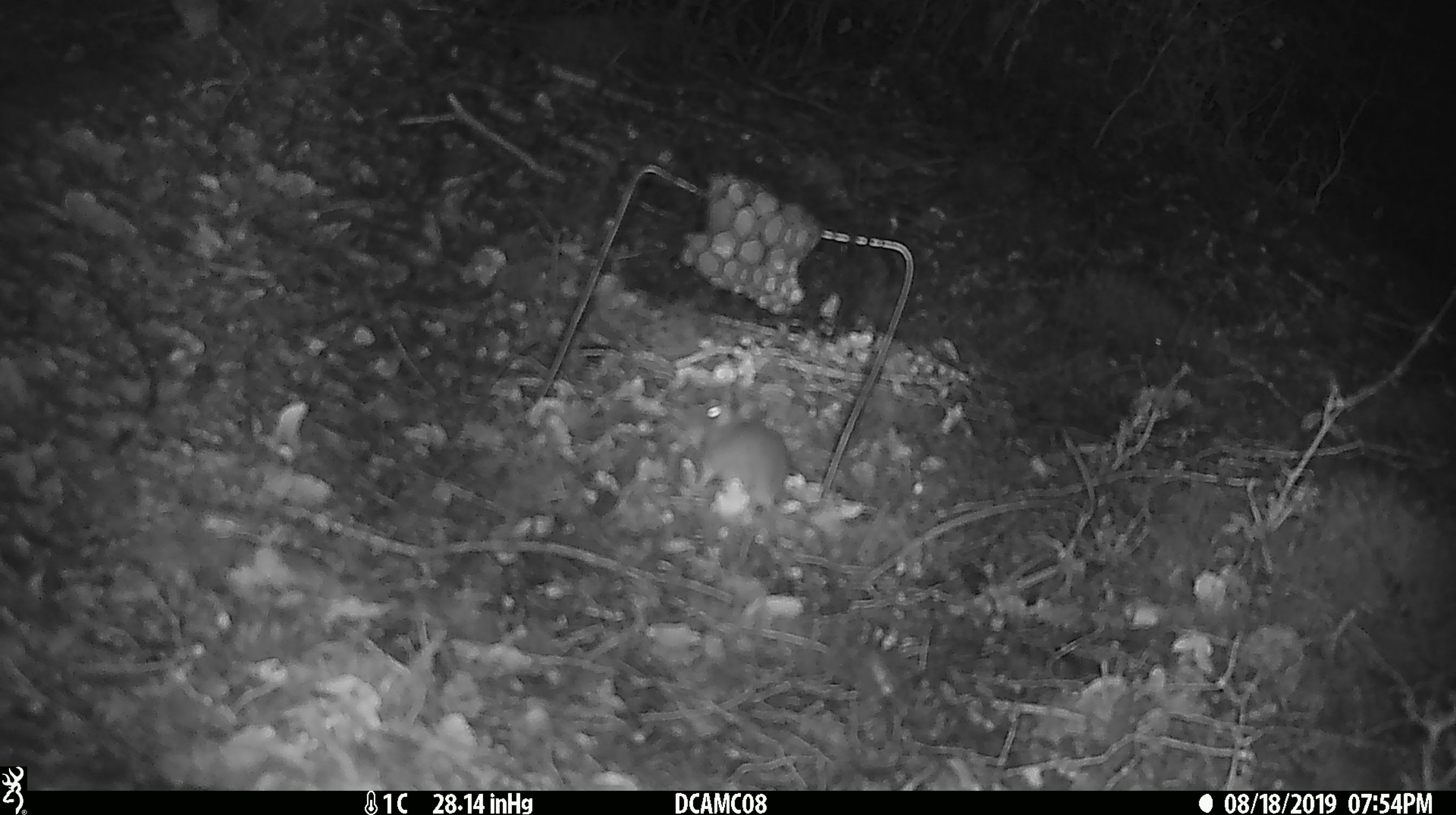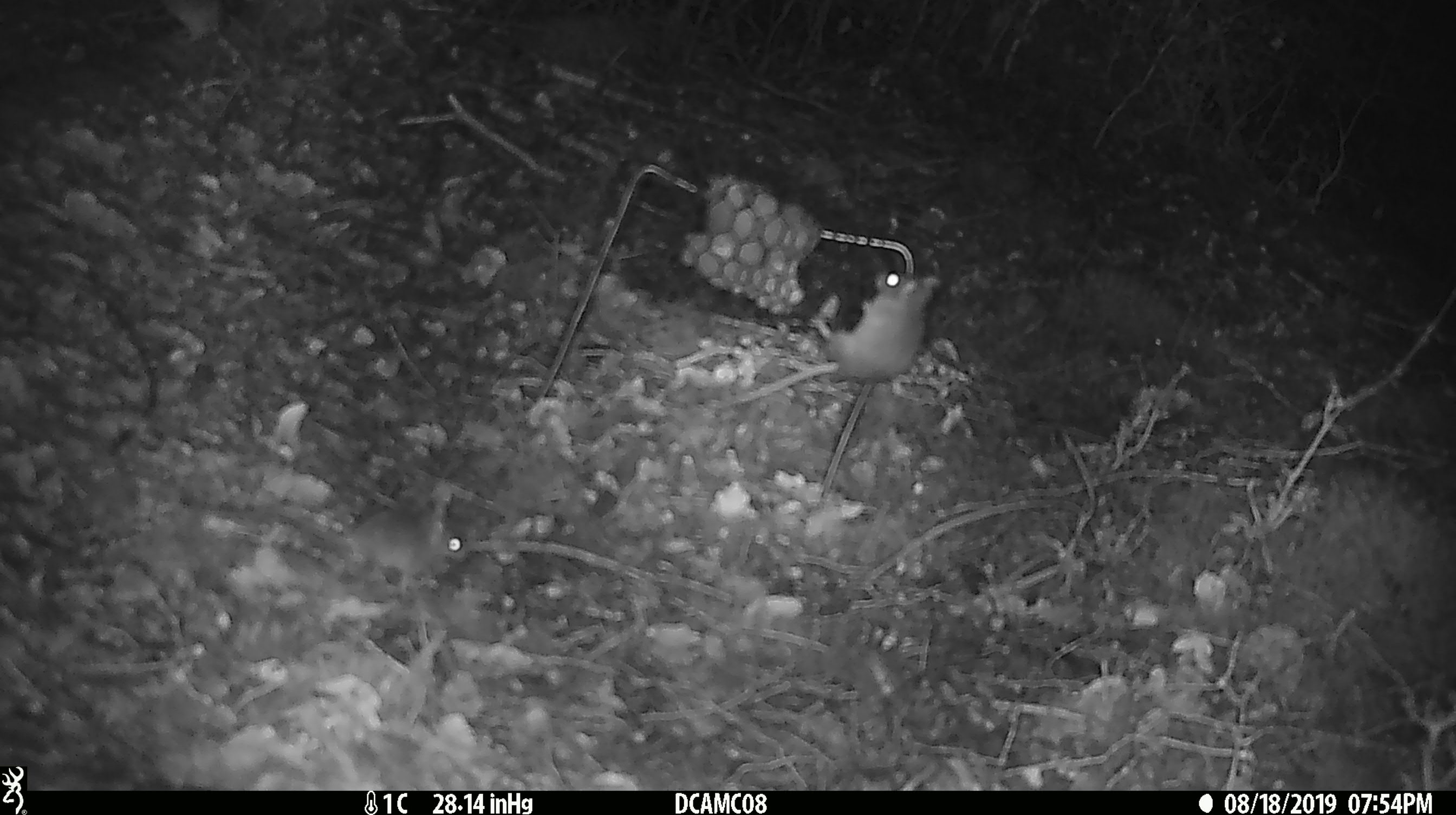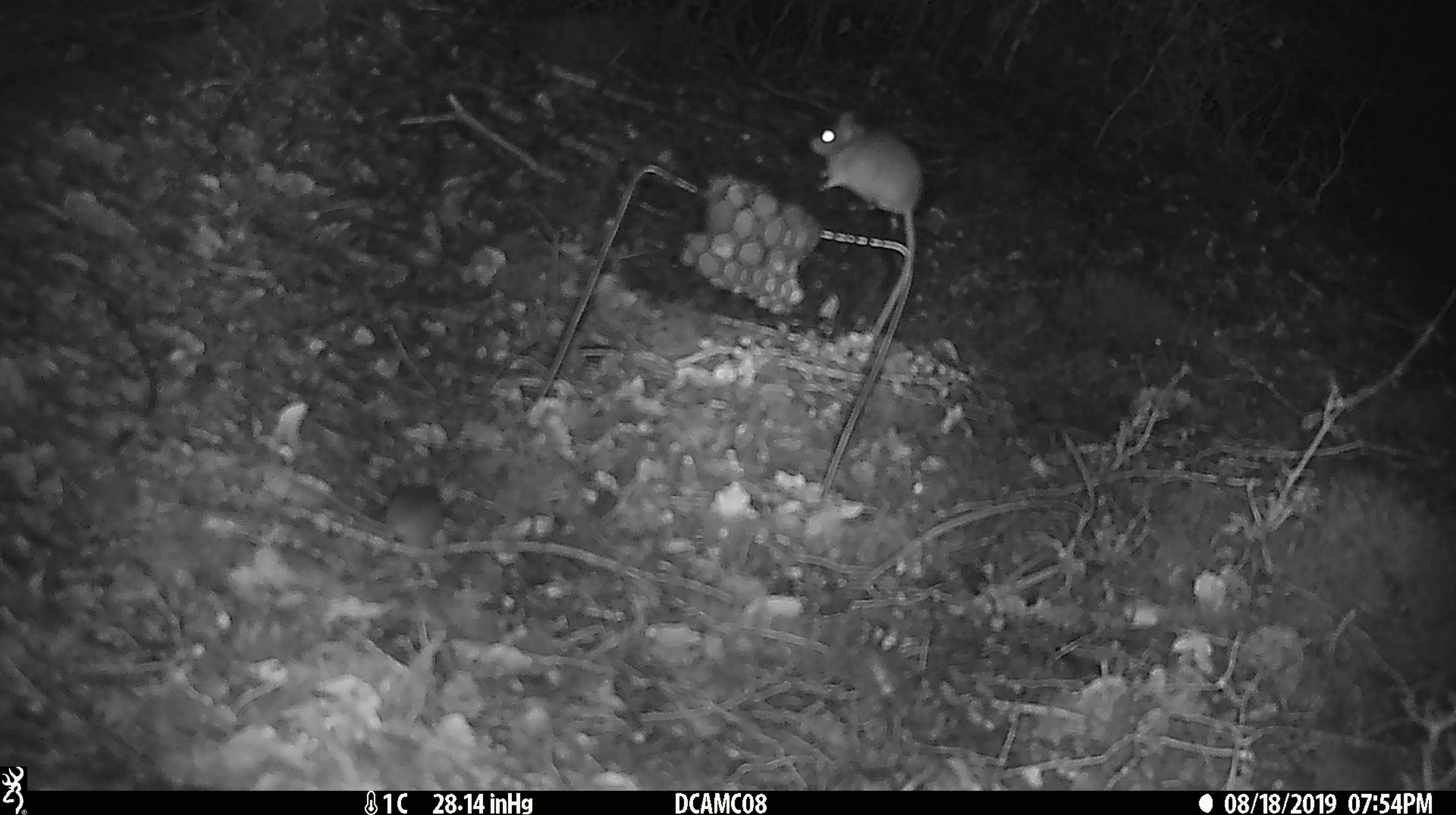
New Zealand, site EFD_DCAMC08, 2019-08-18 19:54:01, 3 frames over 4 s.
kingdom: Animalia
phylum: Chordata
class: Mammalia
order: Rodentia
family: Muridae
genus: Mus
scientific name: Mus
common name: mouse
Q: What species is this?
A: Mouse (Mus).